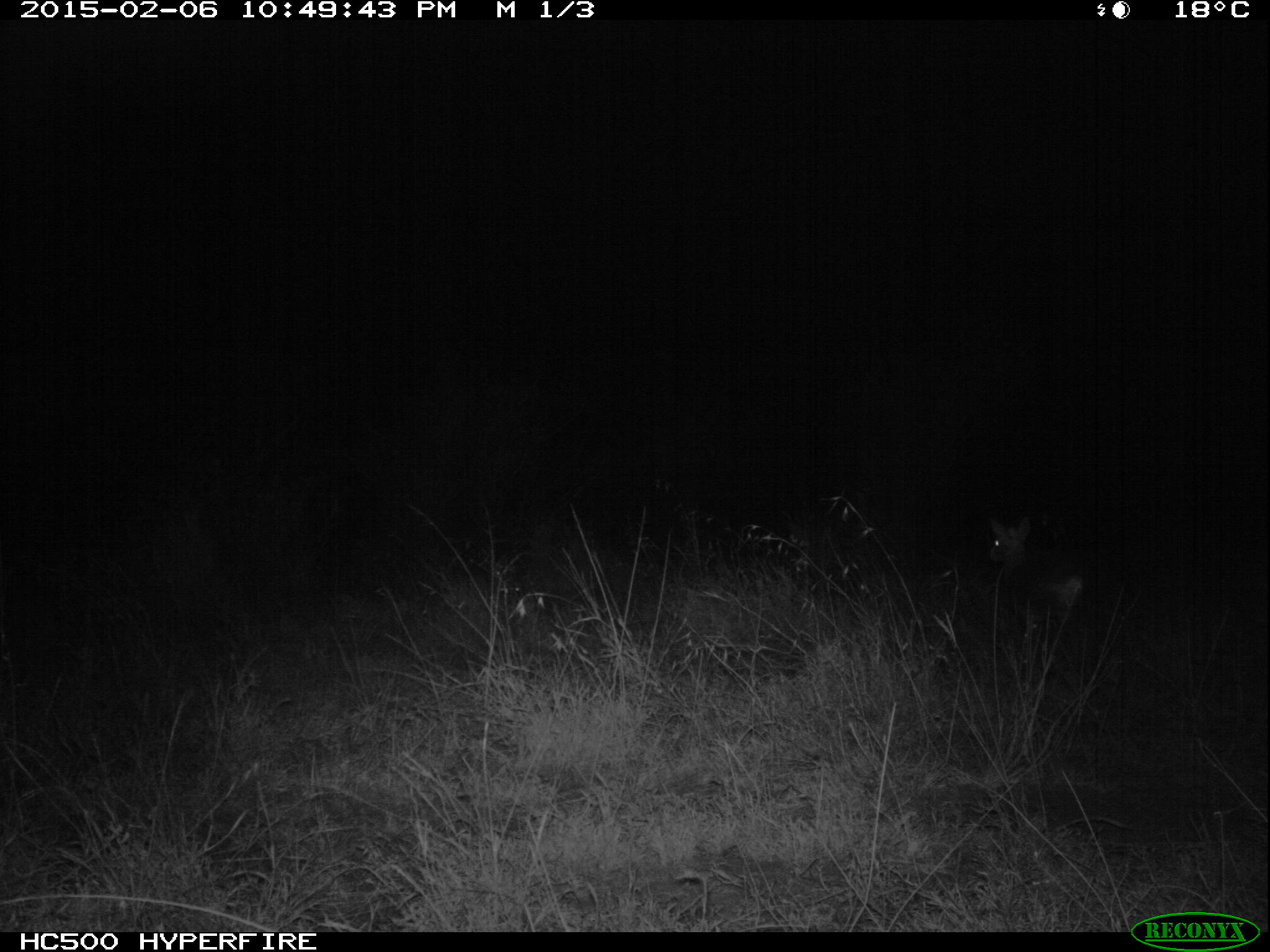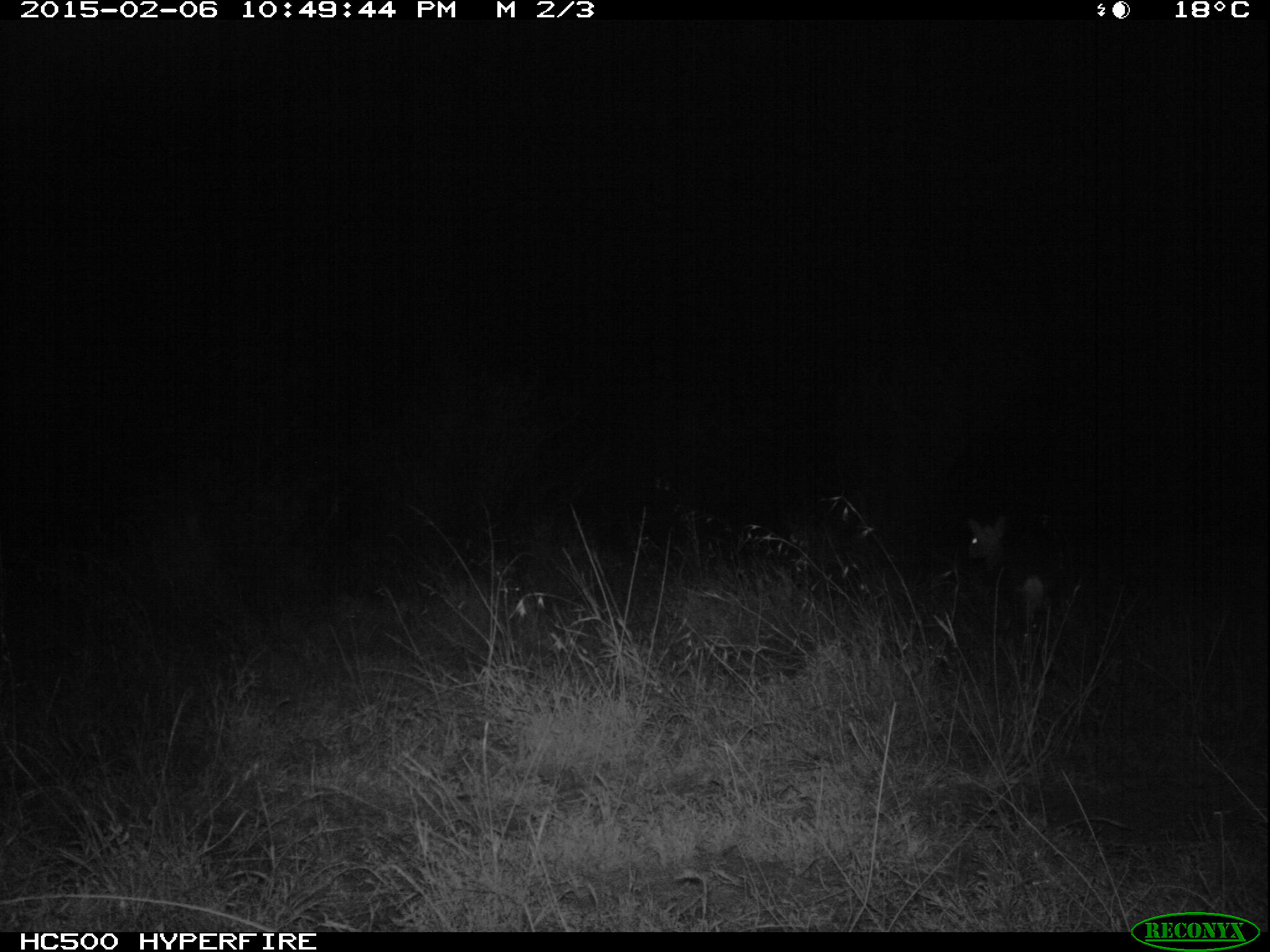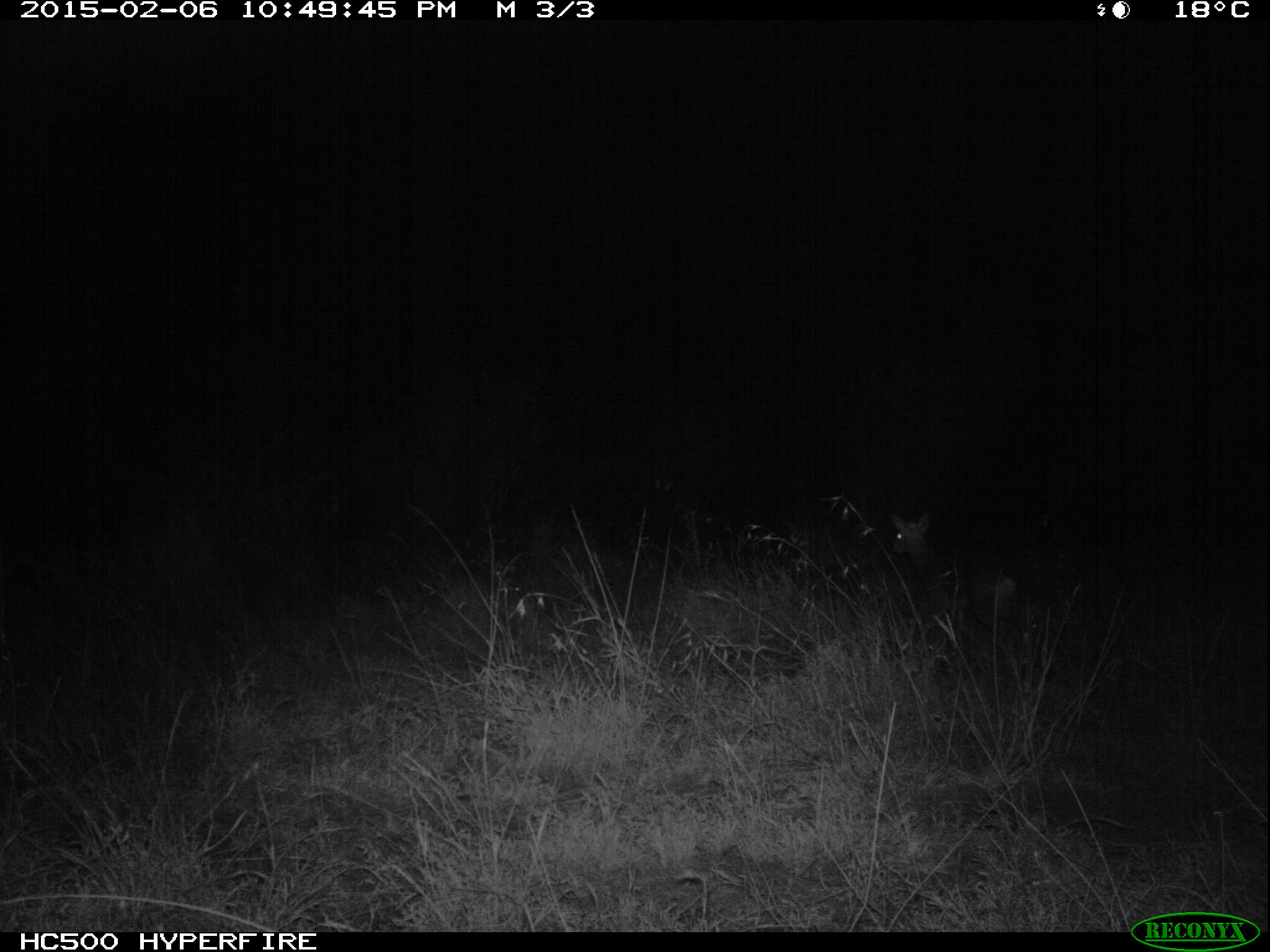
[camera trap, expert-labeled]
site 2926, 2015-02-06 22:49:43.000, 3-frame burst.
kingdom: Animalia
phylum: Chordata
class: Mammalia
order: Artiodactyla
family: Bovidae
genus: Madoqua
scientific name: Madoqua guentheri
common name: günther's dik-dik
Madoqua guentheri (günther's dik-dik), count 1.